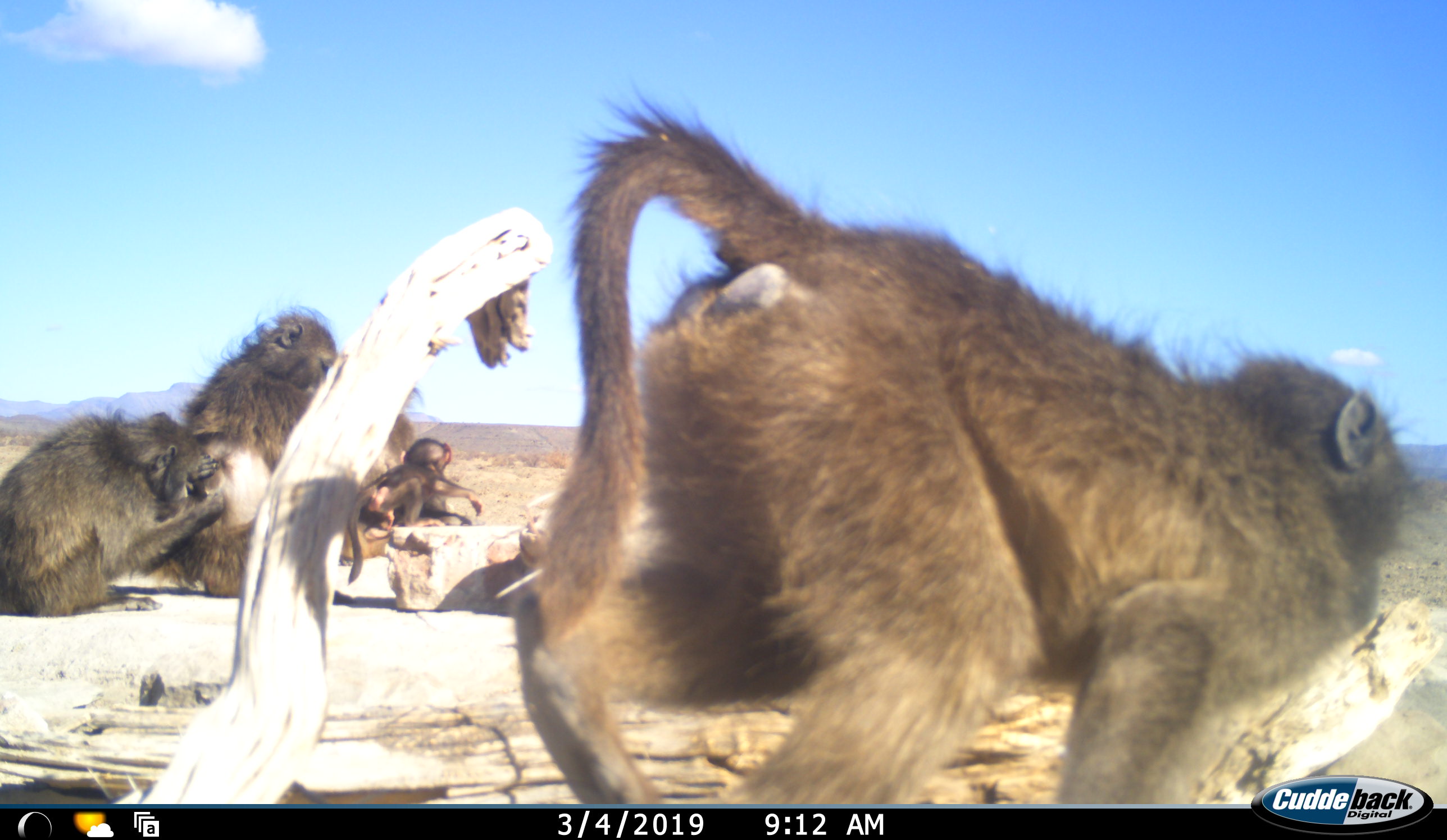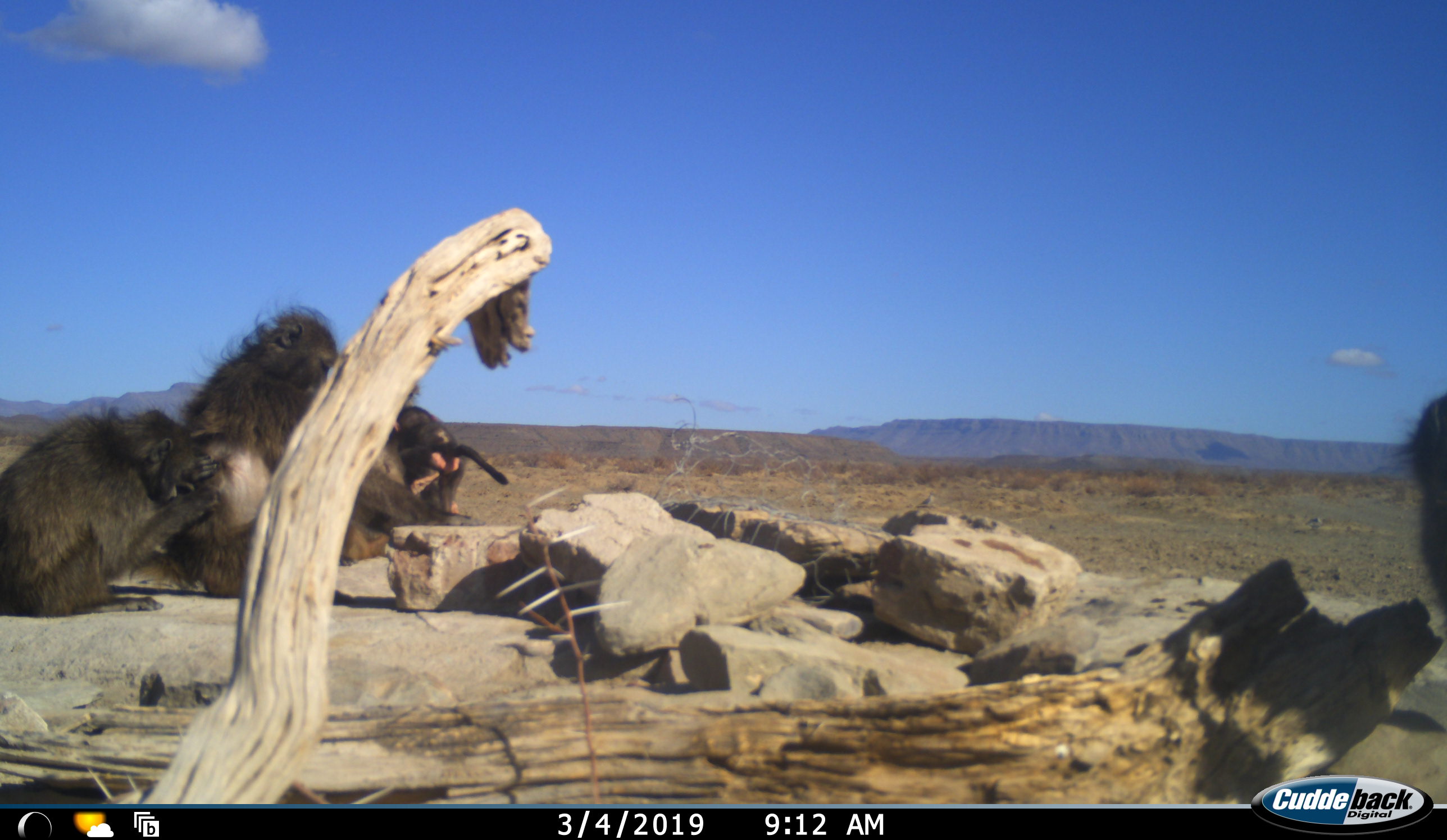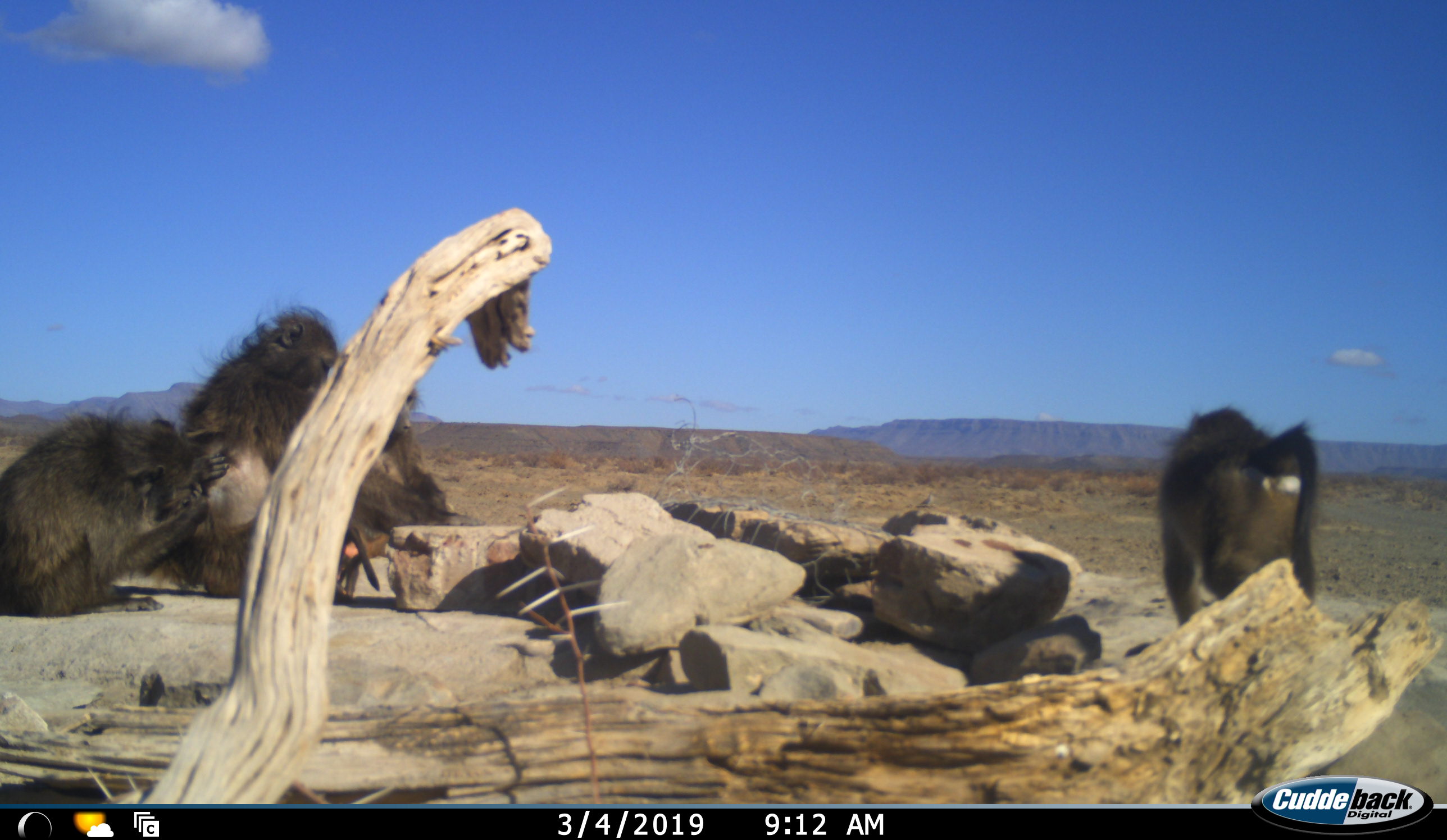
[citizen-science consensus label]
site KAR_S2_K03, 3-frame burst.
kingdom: Animalia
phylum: Chordata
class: Mammalia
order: Primates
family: Cercopithecidae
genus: Papio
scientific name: Papio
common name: baboon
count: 5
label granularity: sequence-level